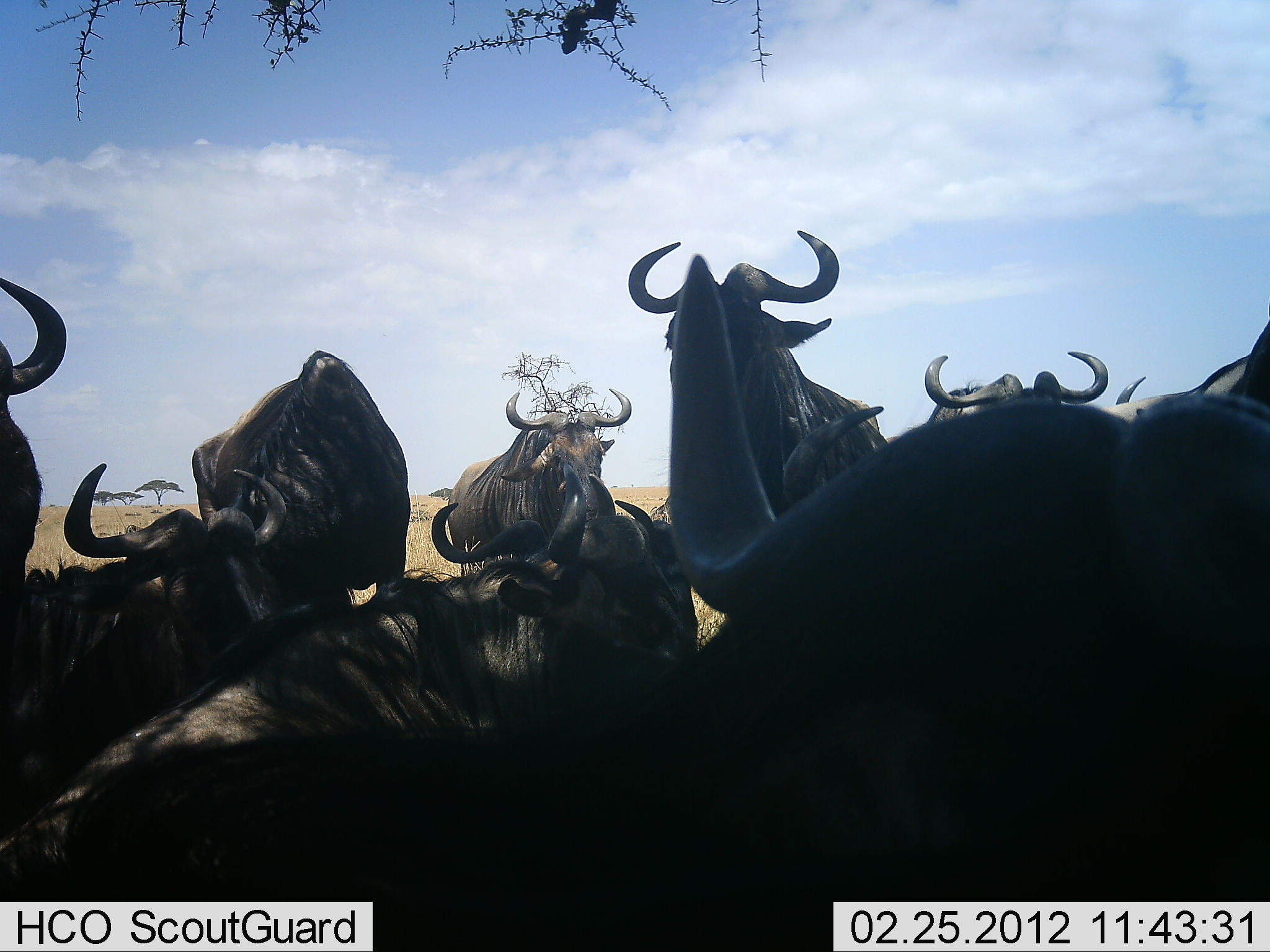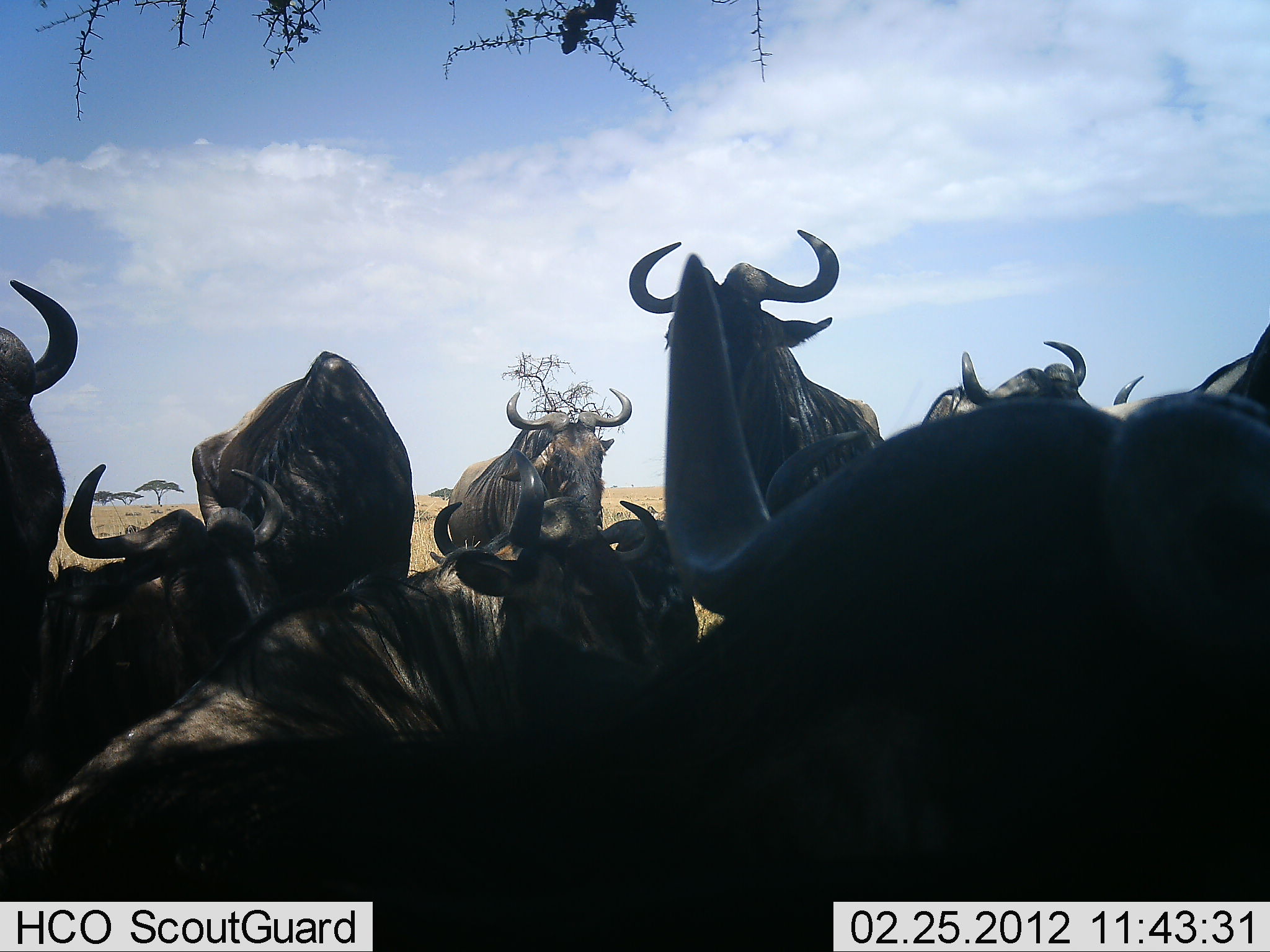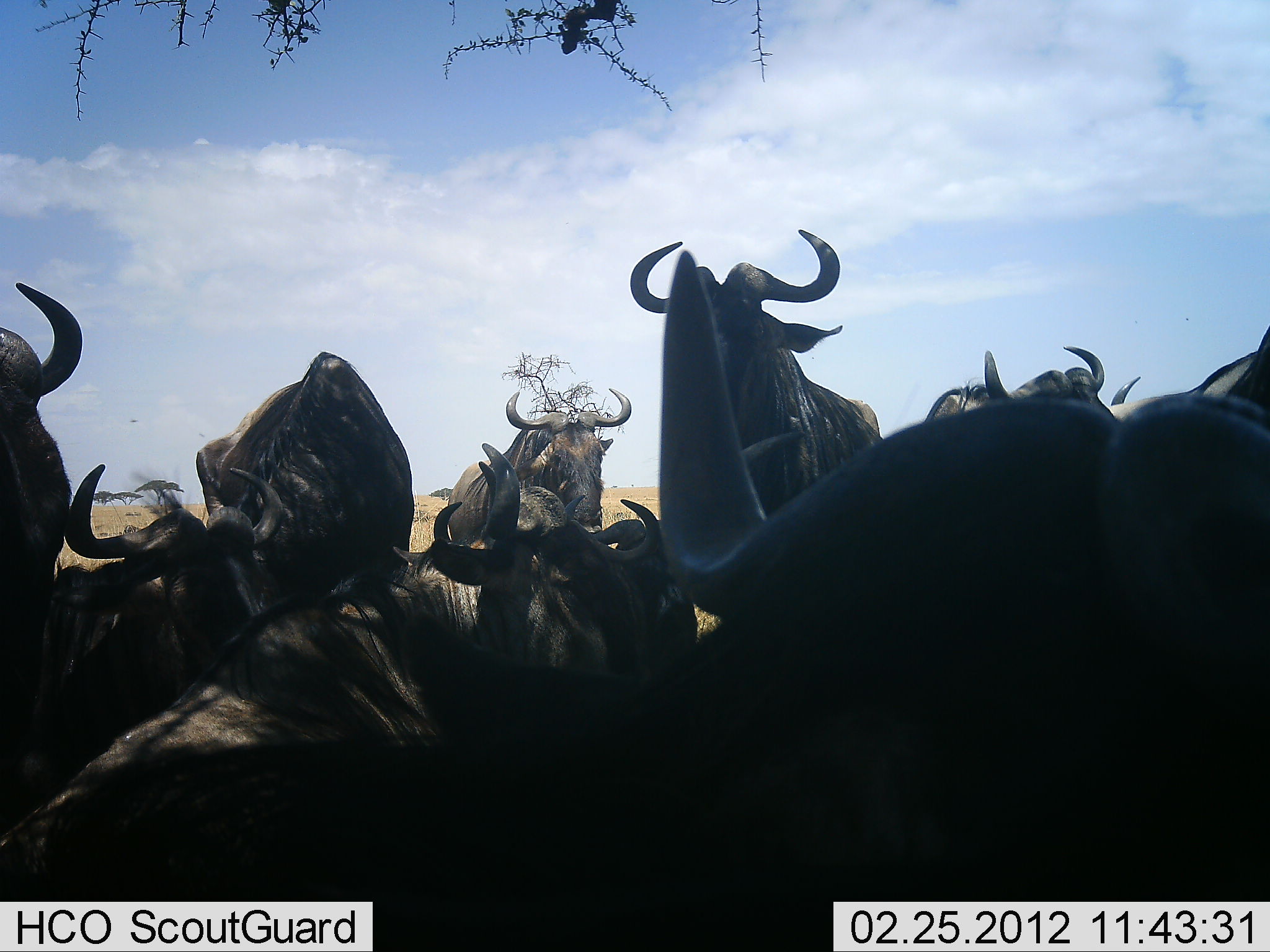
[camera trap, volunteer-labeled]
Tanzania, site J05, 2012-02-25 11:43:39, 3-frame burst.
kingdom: Animalia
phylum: Chordata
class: Mammalia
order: Artiodactyla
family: Bovidae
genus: Connochaetes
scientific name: Connochaetes taurinus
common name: blue wildebeest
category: wildebeest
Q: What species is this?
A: Wildebeest (blue wildebeest) (Connochaetes taurinus).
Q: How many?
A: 10.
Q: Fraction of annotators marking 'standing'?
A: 71%.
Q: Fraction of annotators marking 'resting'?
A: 90%.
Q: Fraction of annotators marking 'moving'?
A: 5%.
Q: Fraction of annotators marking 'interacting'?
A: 14%.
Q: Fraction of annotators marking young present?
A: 0%.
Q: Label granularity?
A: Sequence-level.